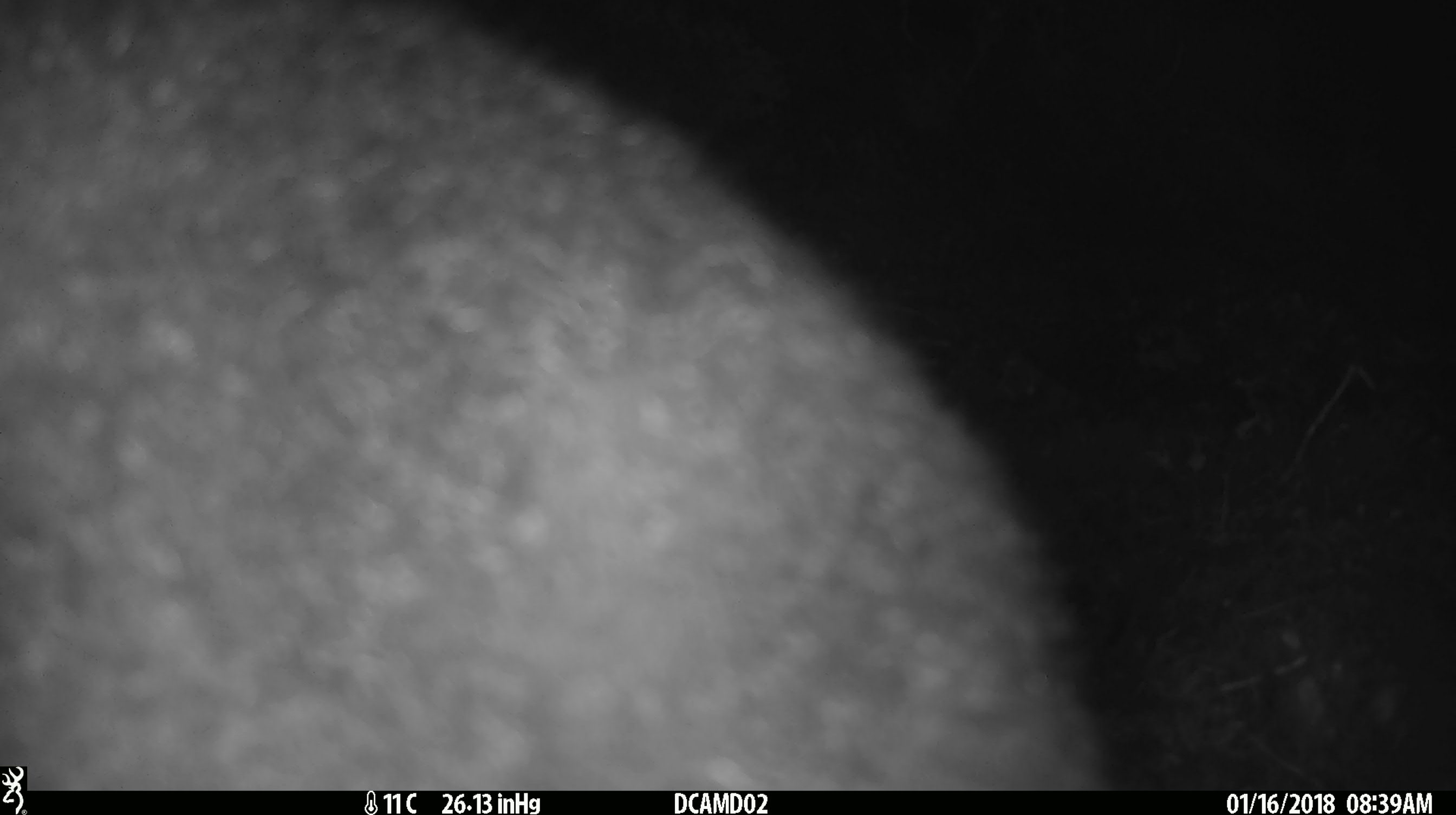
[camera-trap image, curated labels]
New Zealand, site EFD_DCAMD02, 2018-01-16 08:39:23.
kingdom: Animalia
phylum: Chordata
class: Mammalia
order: Diprotodontia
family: Phalangeridae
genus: Trichosurus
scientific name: Trichosurus vulpecula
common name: common brushtail possum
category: possum